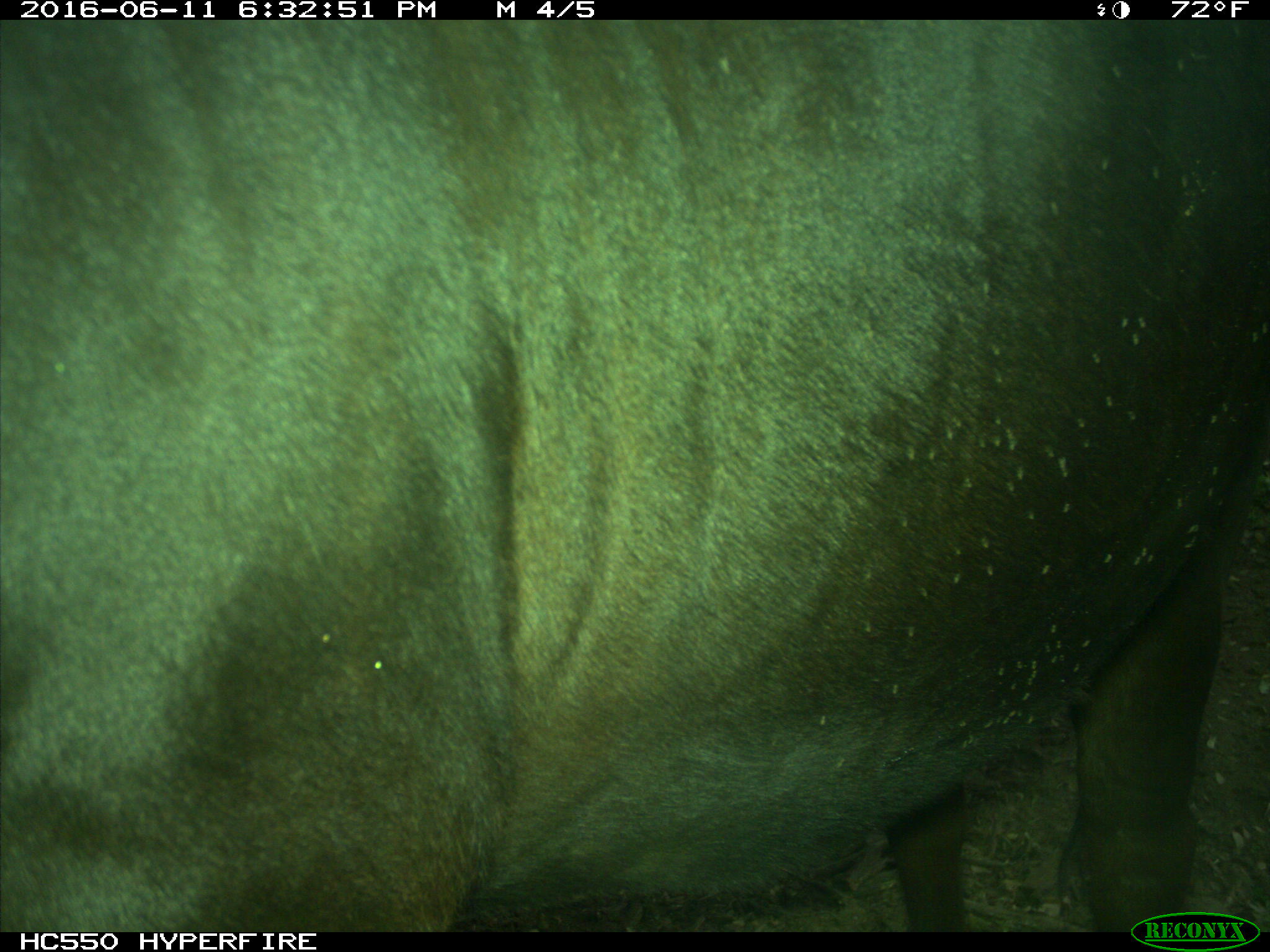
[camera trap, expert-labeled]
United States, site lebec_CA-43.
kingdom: Animalia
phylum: Chordata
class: Mammalia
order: Artiodactyla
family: Bovidae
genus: Bos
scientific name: Bos taurus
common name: domestic cow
Bos taurus (domestic cow).